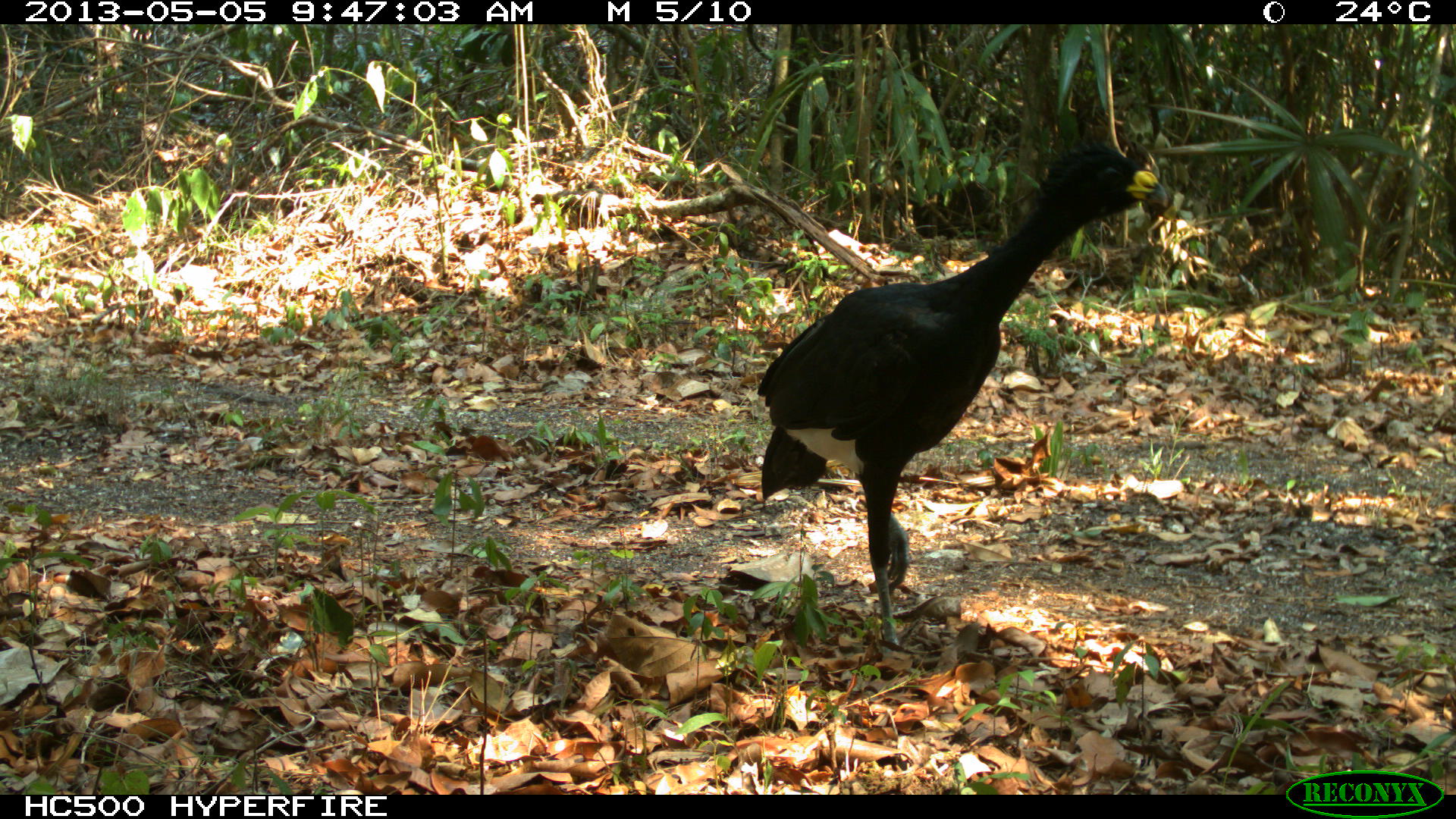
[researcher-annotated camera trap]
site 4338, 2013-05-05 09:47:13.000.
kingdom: Animalia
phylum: Chordata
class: Aves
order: Galliformes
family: Cracidae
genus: Crax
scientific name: Crax rubra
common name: great curassow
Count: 1.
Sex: male.